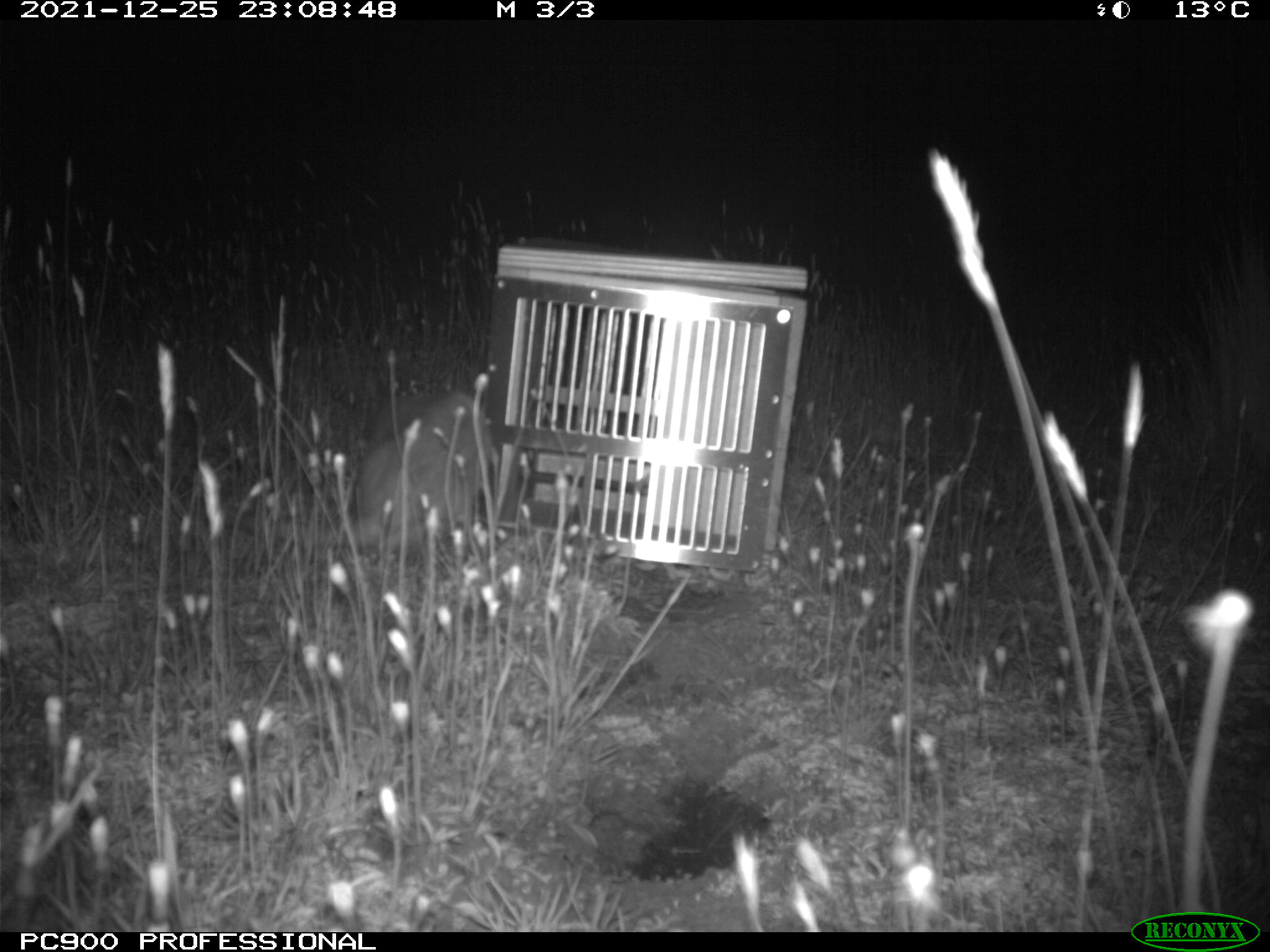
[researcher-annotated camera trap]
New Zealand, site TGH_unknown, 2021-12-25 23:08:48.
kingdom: Animalia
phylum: Chordata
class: Mammalia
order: Carnivora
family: Mustelidae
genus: Mustela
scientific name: Mustela furo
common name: ferret